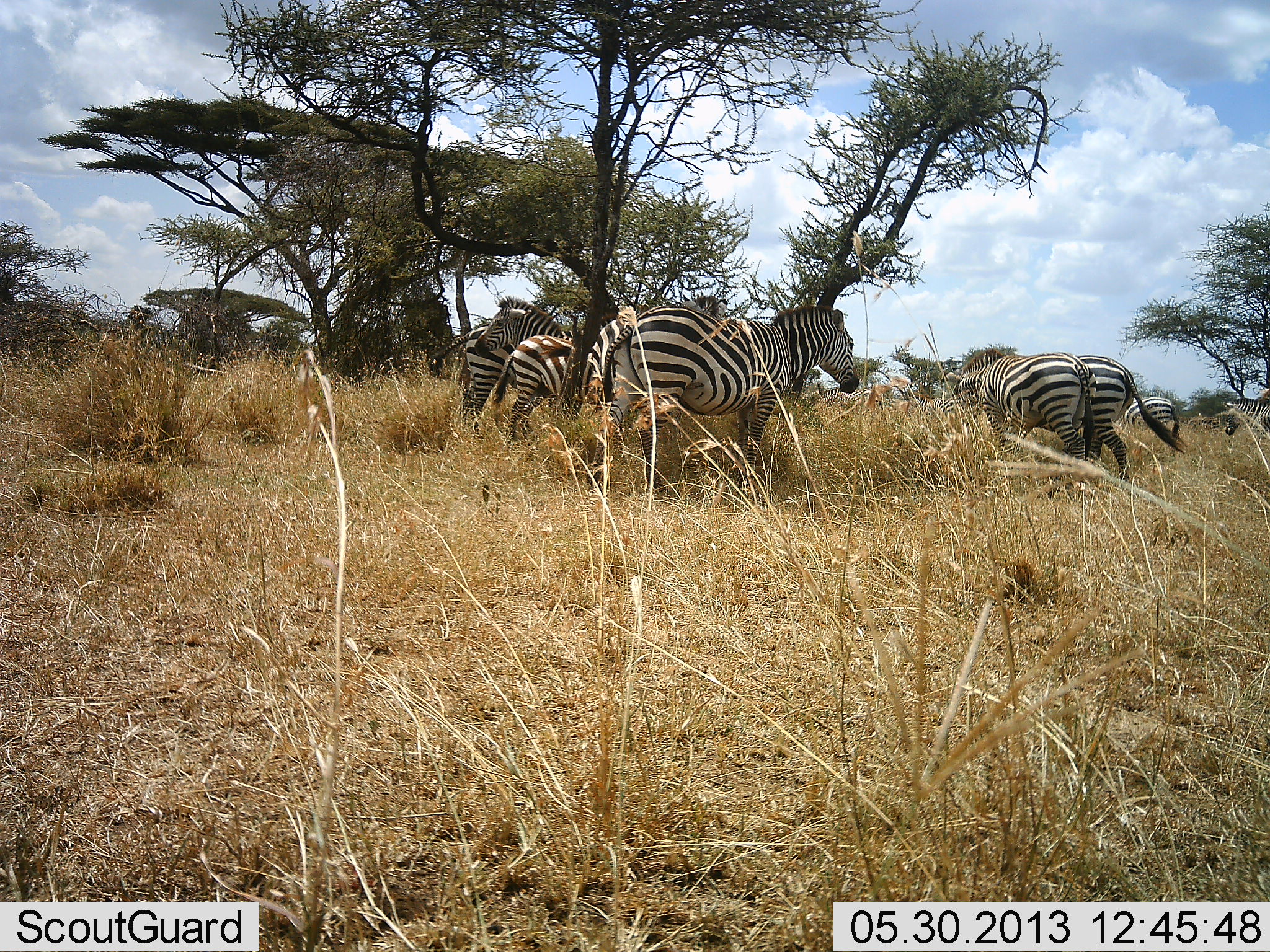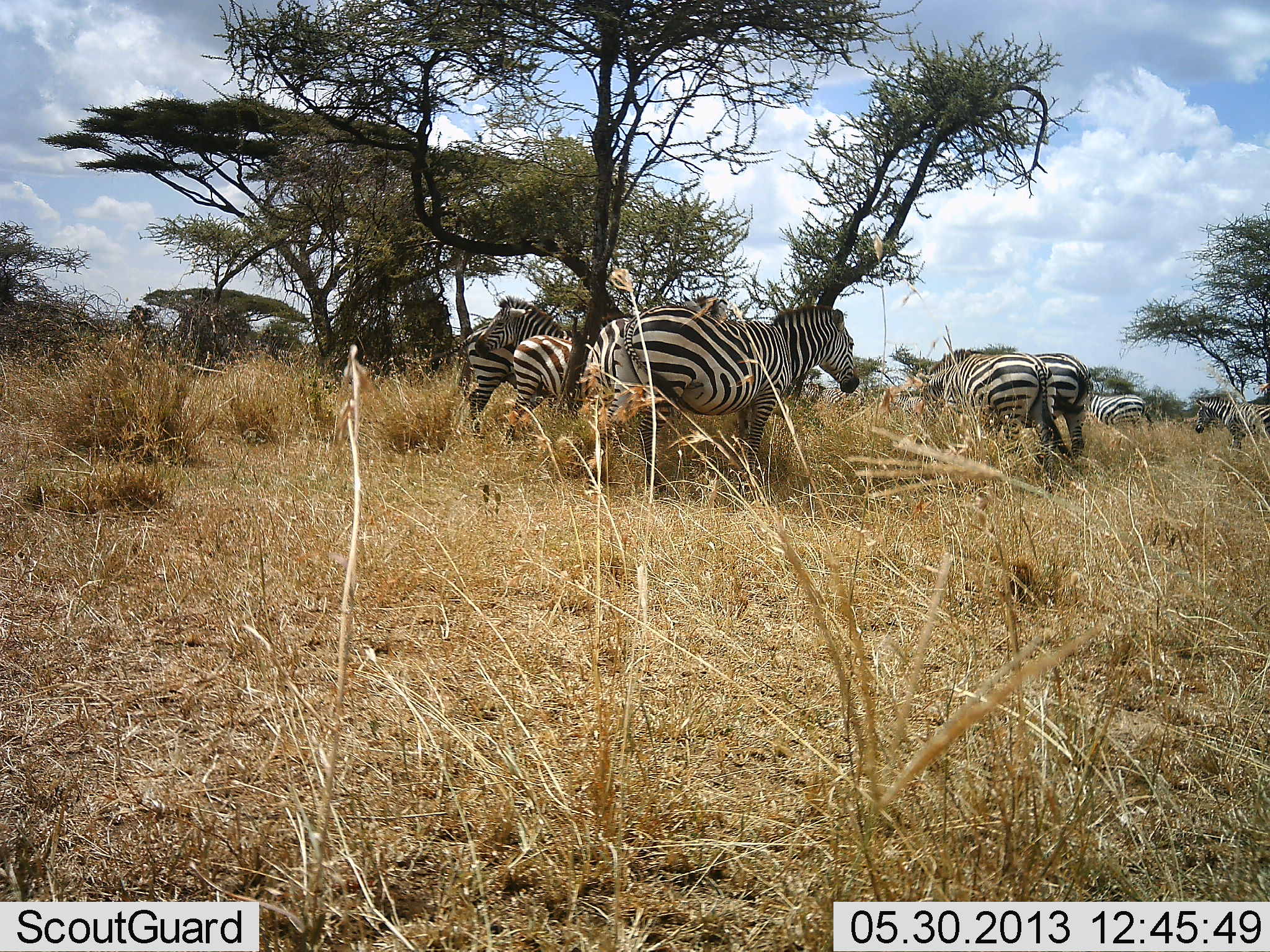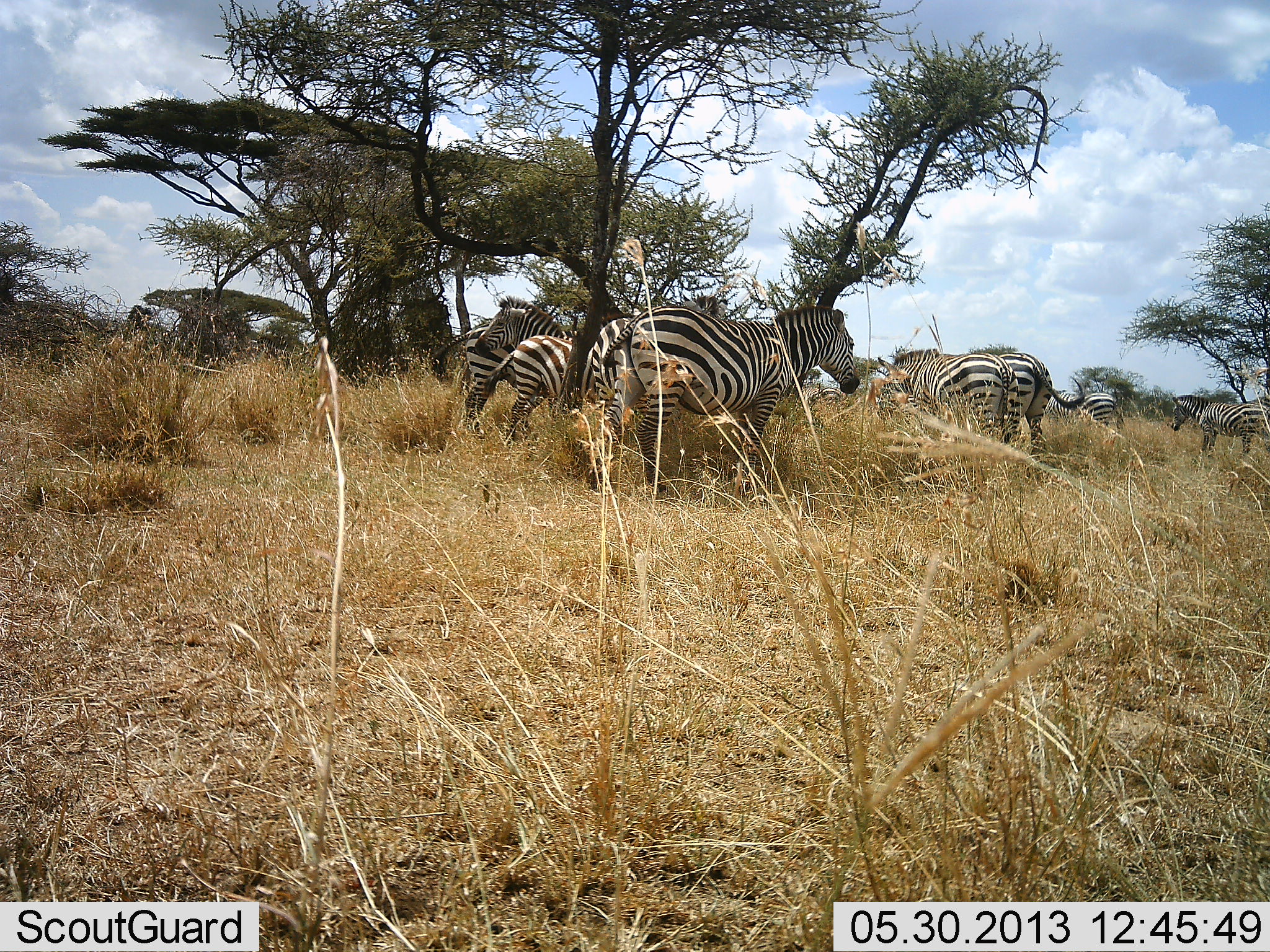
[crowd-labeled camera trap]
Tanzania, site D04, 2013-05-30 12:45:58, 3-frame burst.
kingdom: Animalia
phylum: Chordata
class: Mammalia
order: Perissodactyla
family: Equidae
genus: Equus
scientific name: Equus quagga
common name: plains zebra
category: zebra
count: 9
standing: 100%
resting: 10%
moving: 80%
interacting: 0%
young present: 10%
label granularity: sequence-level